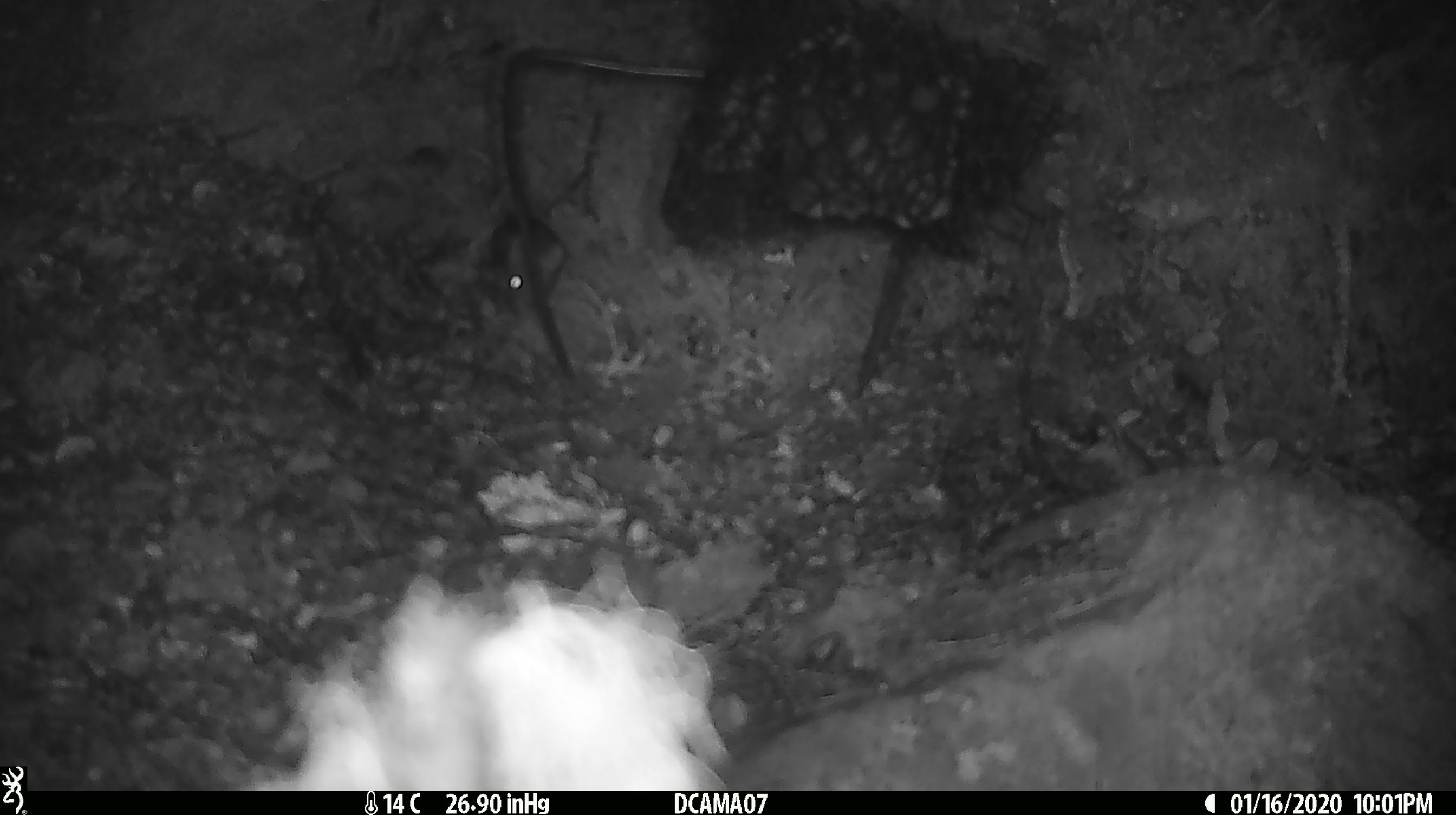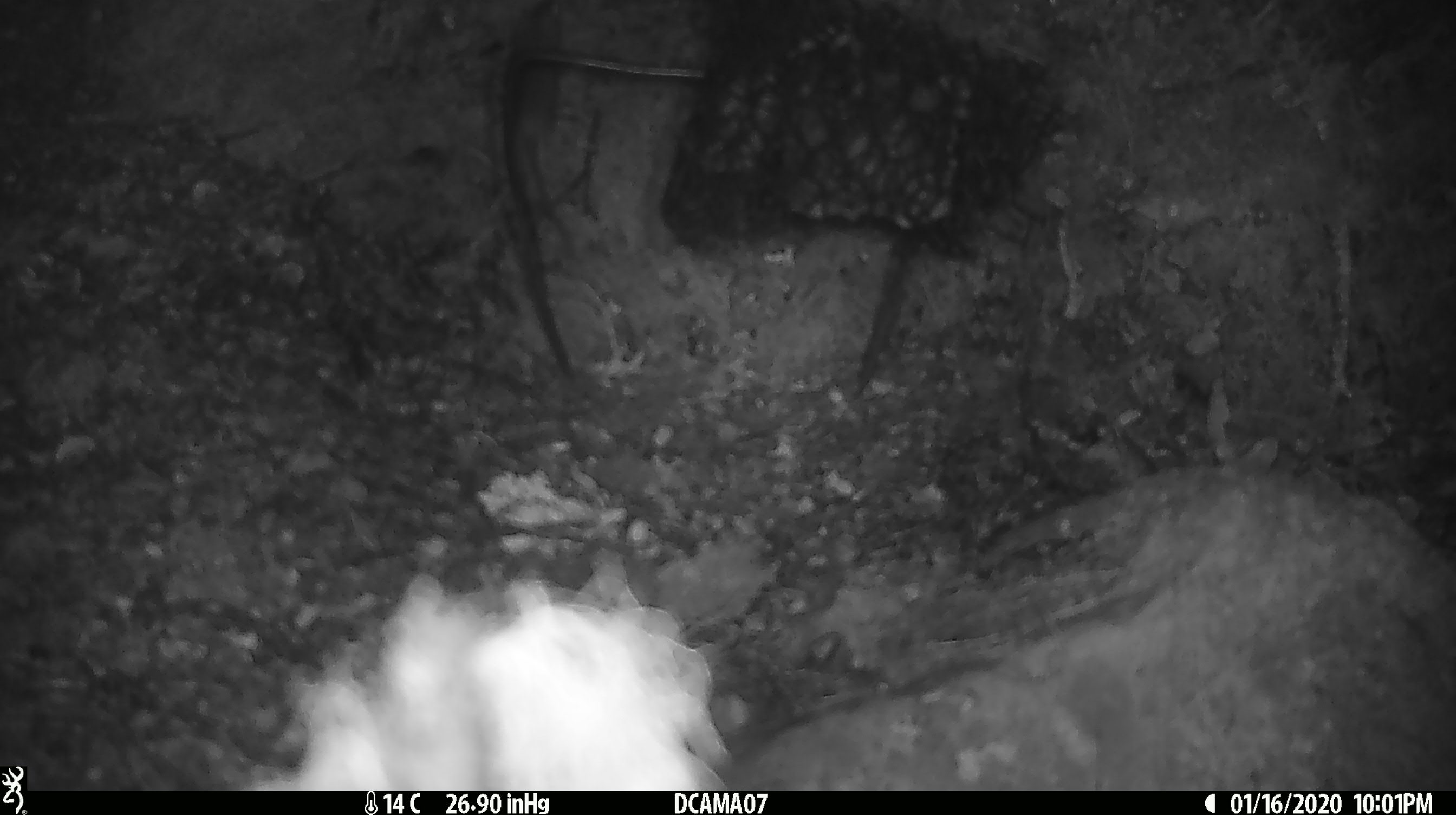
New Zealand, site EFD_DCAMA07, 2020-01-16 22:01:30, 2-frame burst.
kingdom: Animalia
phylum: Chordata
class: Mammalia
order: Rodentia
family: Muridae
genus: Mus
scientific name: Mus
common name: mouse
Mouse (Mus).